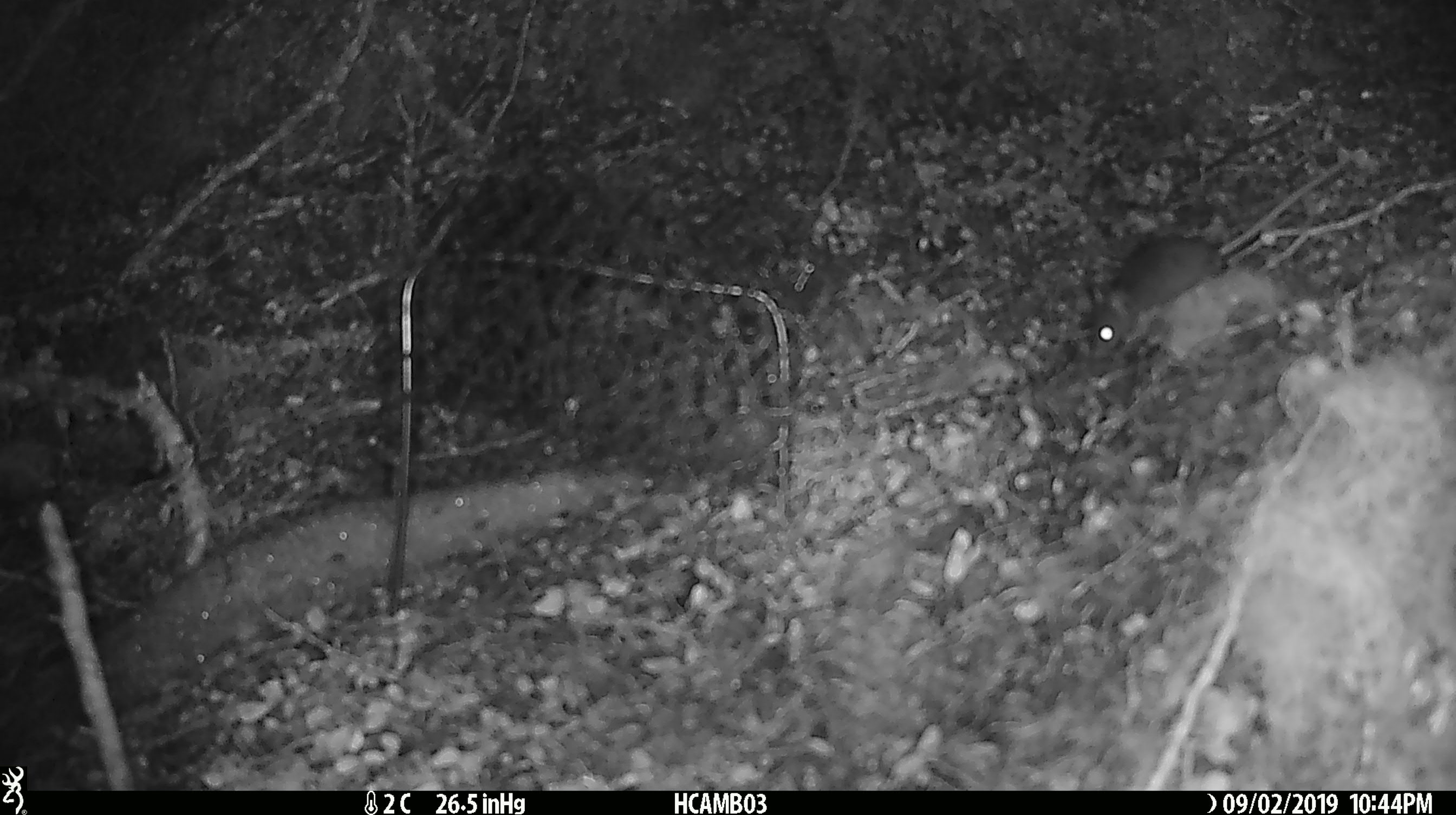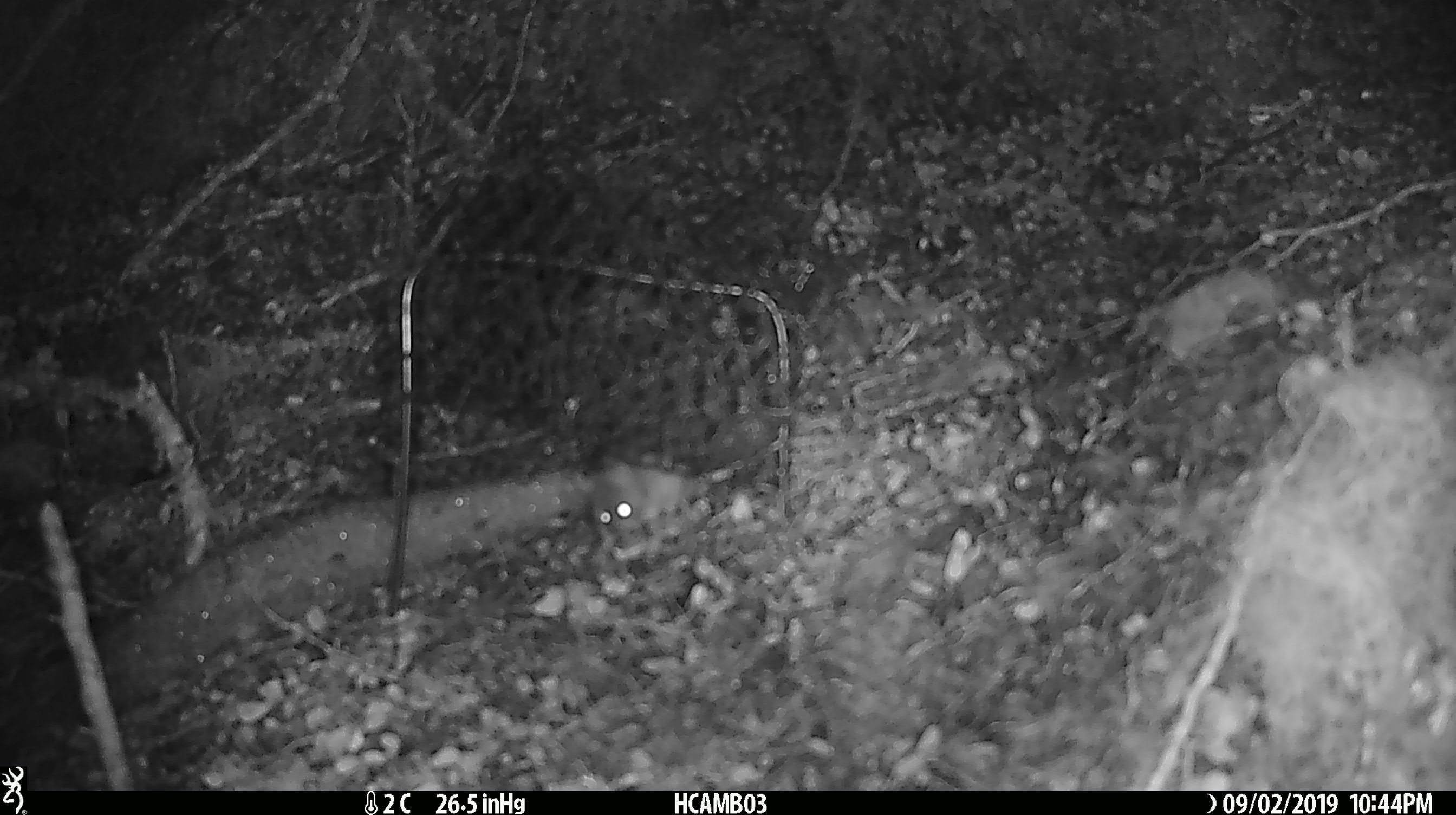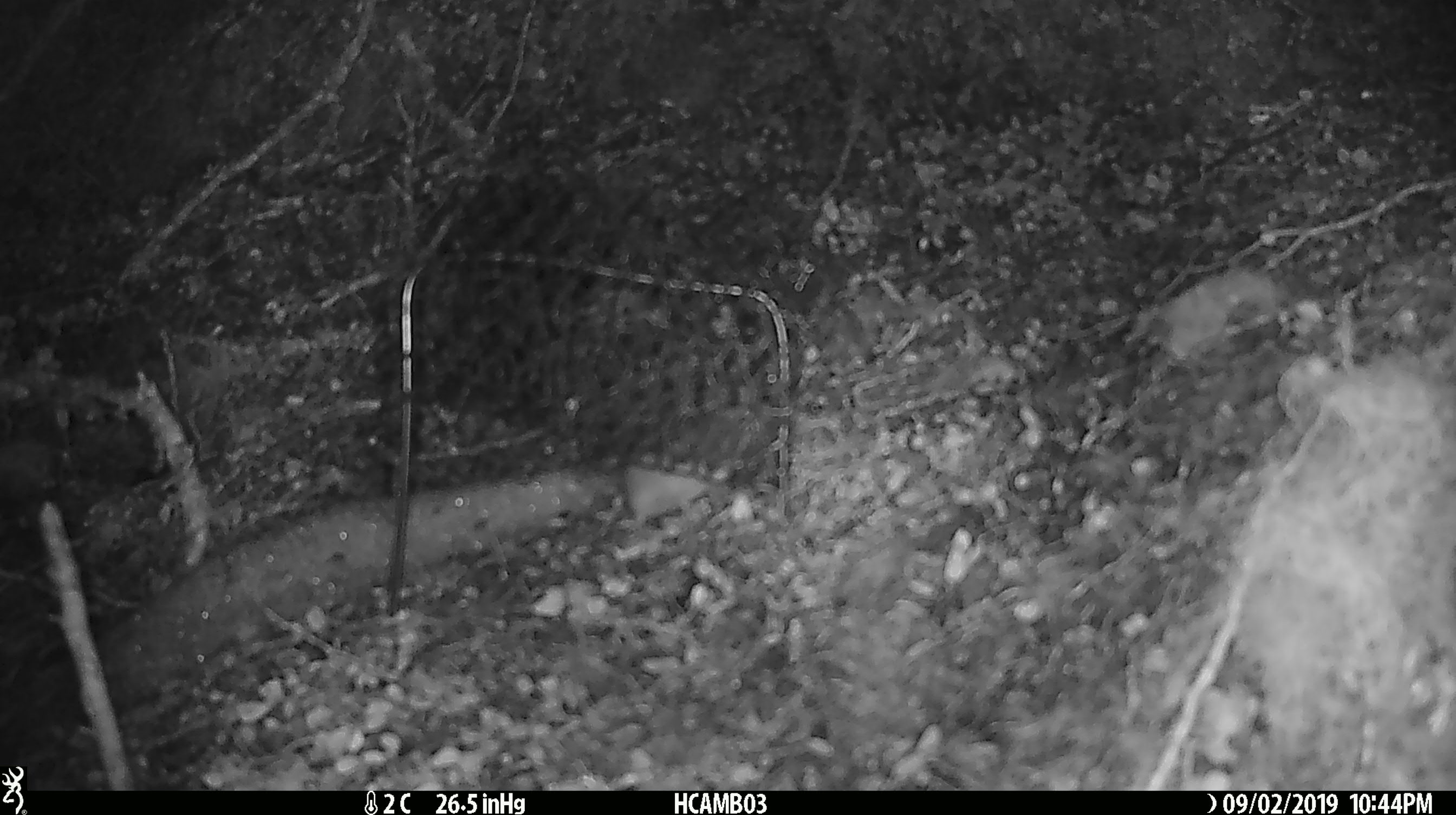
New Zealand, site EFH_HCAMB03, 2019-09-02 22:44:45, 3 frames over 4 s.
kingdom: Animalia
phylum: Chordata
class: Mammalia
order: Rodentia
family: Muridae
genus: Mus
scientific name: Mus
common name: mouse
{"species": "mouse (Mus)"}